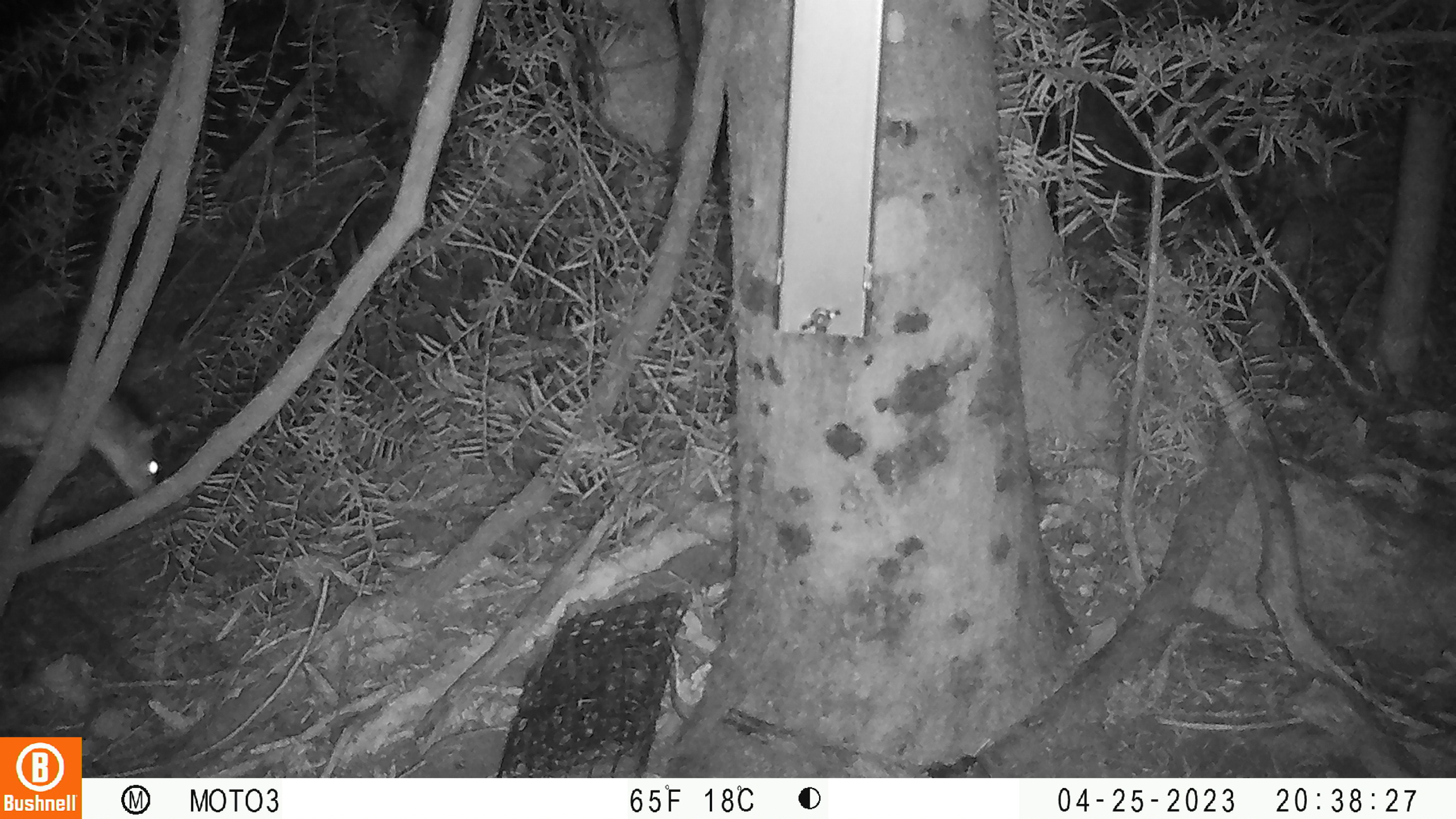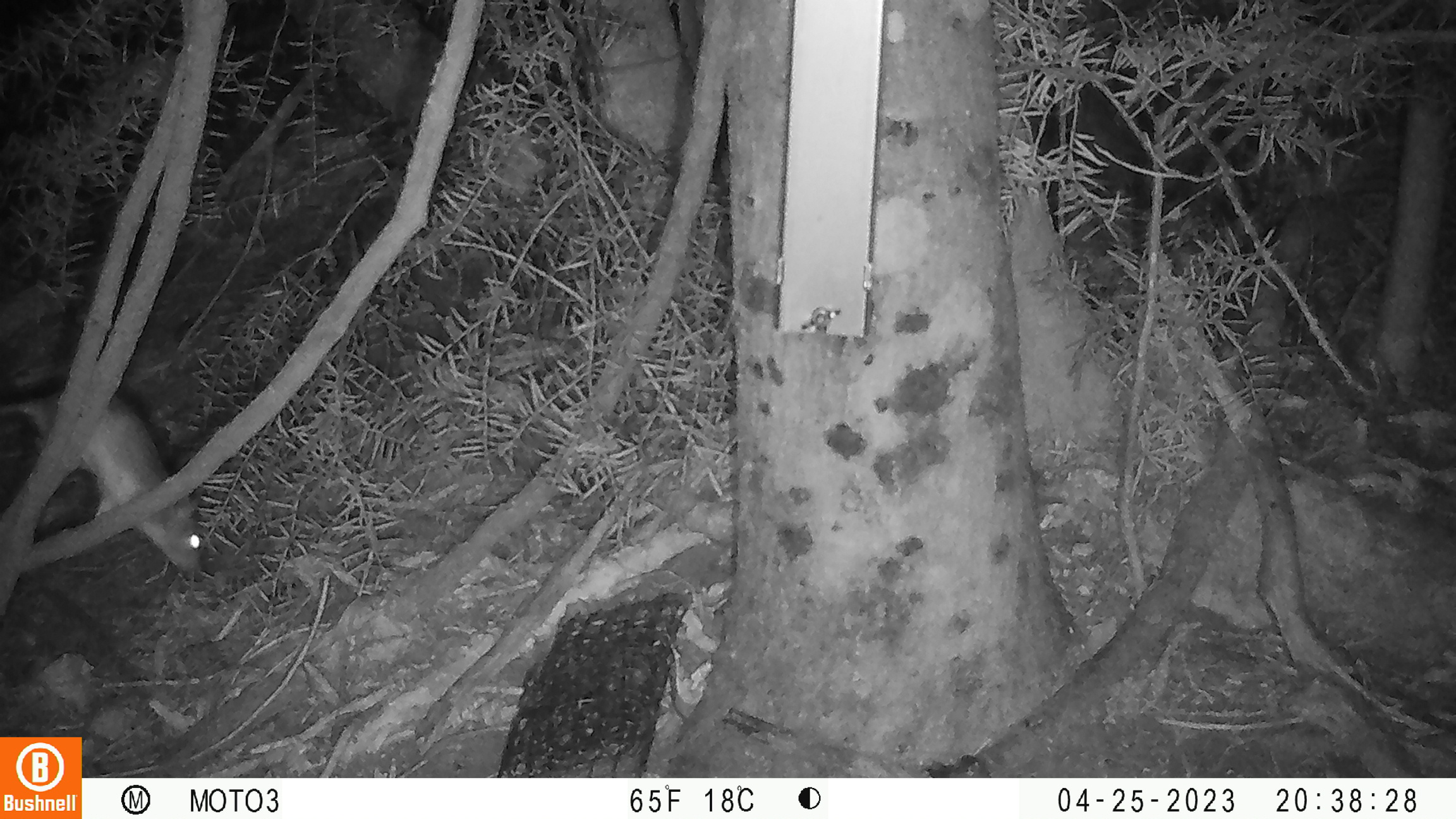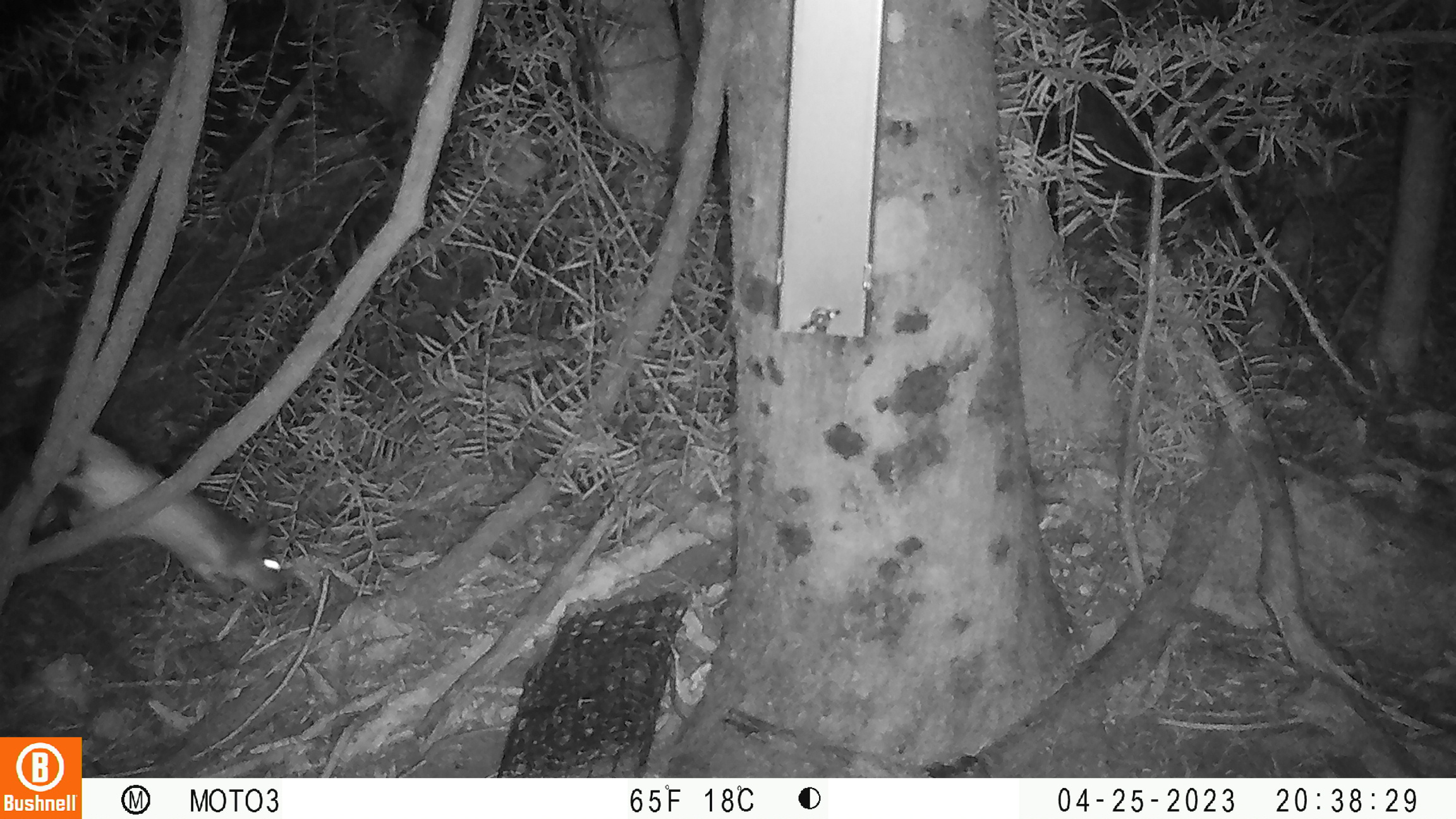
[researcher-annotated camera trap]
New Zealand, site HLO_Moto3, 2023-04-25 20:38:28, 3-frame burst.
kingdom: Animalia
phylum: Chordata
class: Mammalia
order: Rodentia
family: Muridae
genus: Rattus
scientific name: Rattus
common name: rat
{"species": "rat (Rattus)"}